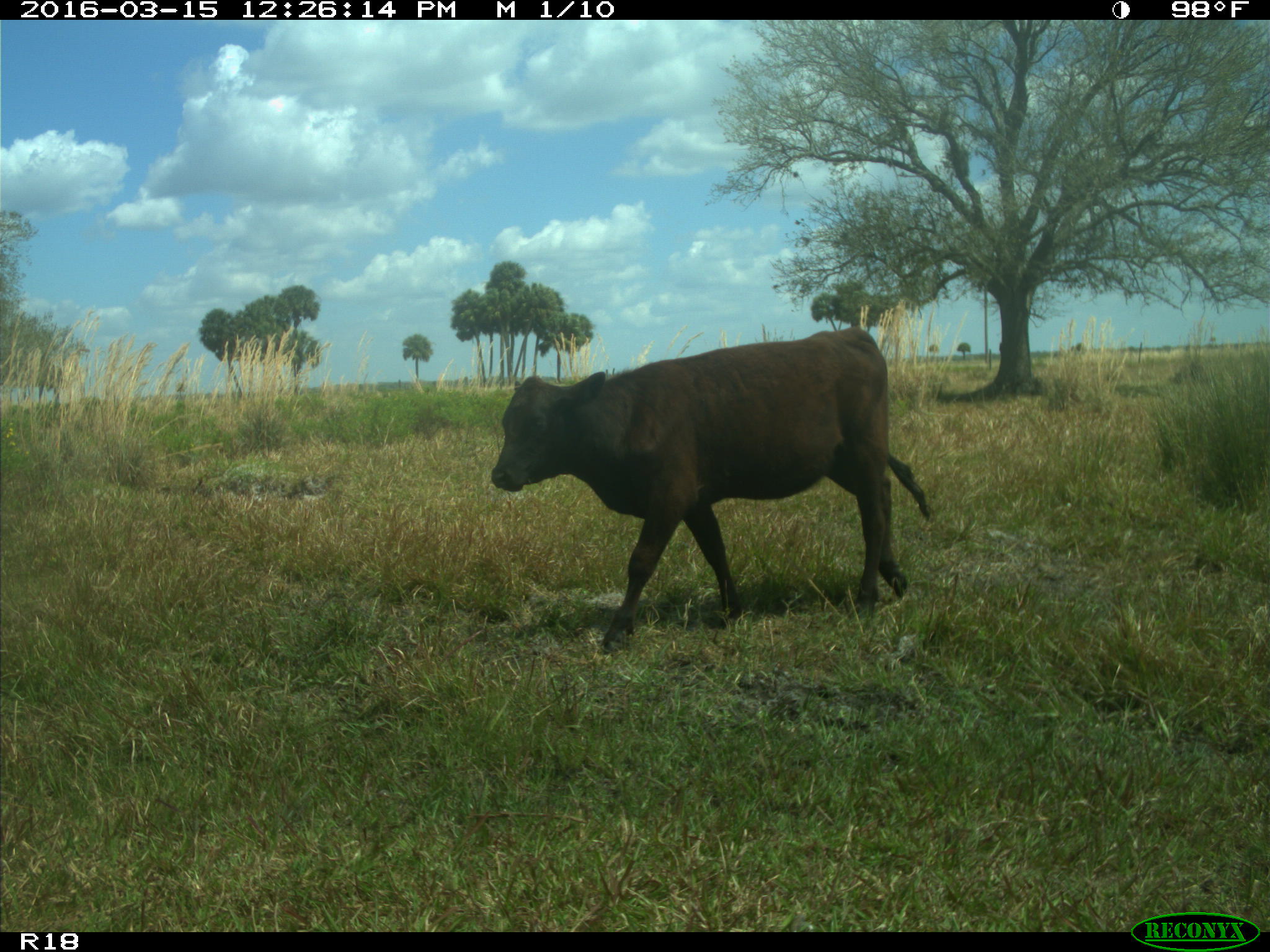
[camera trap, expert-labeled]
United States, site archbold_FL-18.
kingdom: Animalia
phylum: Chordata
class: Mammalia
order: Artiodactyla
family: Bovidae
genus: Bos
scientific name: Bos taurus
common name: domestic cow